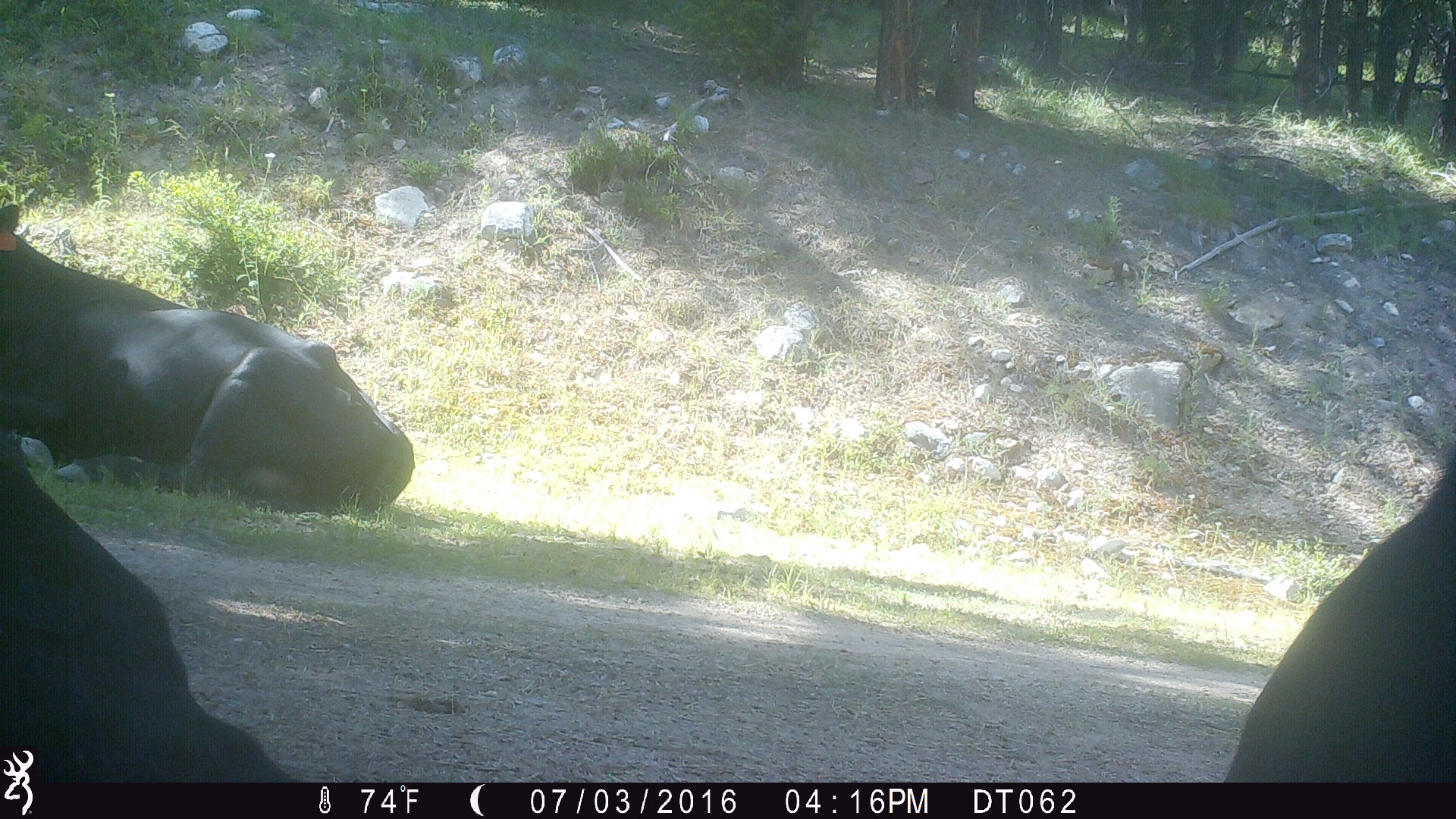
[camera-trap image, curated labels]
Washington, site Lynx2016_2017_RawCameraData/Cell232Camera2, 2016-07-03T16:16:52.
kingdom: Animalia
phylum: Chordata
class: Mammalia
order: Artiodactyla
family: Bovidae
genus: Bos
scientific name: Bos taurus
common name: domestic cattle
Domestic cattle (Bos taurus). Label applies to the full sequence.